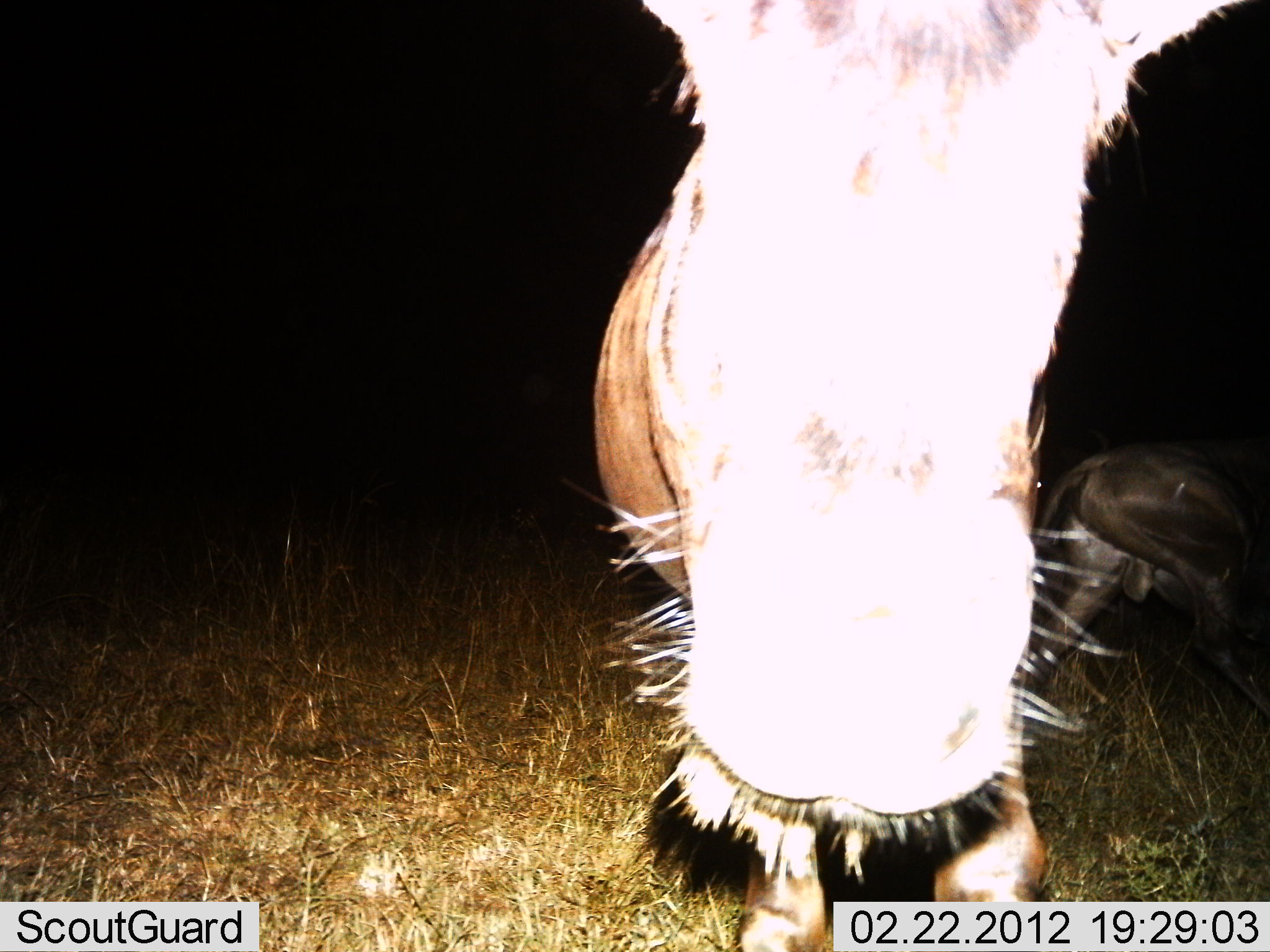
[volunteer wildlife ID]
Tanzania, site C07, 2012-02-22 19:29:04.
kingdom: Animalia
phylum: Chordata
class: Mammalia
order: Artiodactyla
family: Bovidae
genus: Connochaetes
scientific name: Connochaetes taurinus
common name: blue wildebeest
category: wildebeest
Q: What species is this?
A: Wildebeest (blue wildebeest) (Connochaetes taurinus).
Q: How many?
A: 2.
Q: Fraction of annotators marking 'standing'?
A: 83%.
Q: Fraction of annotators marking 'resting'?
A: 0%.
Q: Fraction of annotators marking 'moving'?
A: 38%.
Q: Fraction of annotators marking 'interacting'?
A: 0%.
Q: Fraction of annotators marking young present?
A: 4%.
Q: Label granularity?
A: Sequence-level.